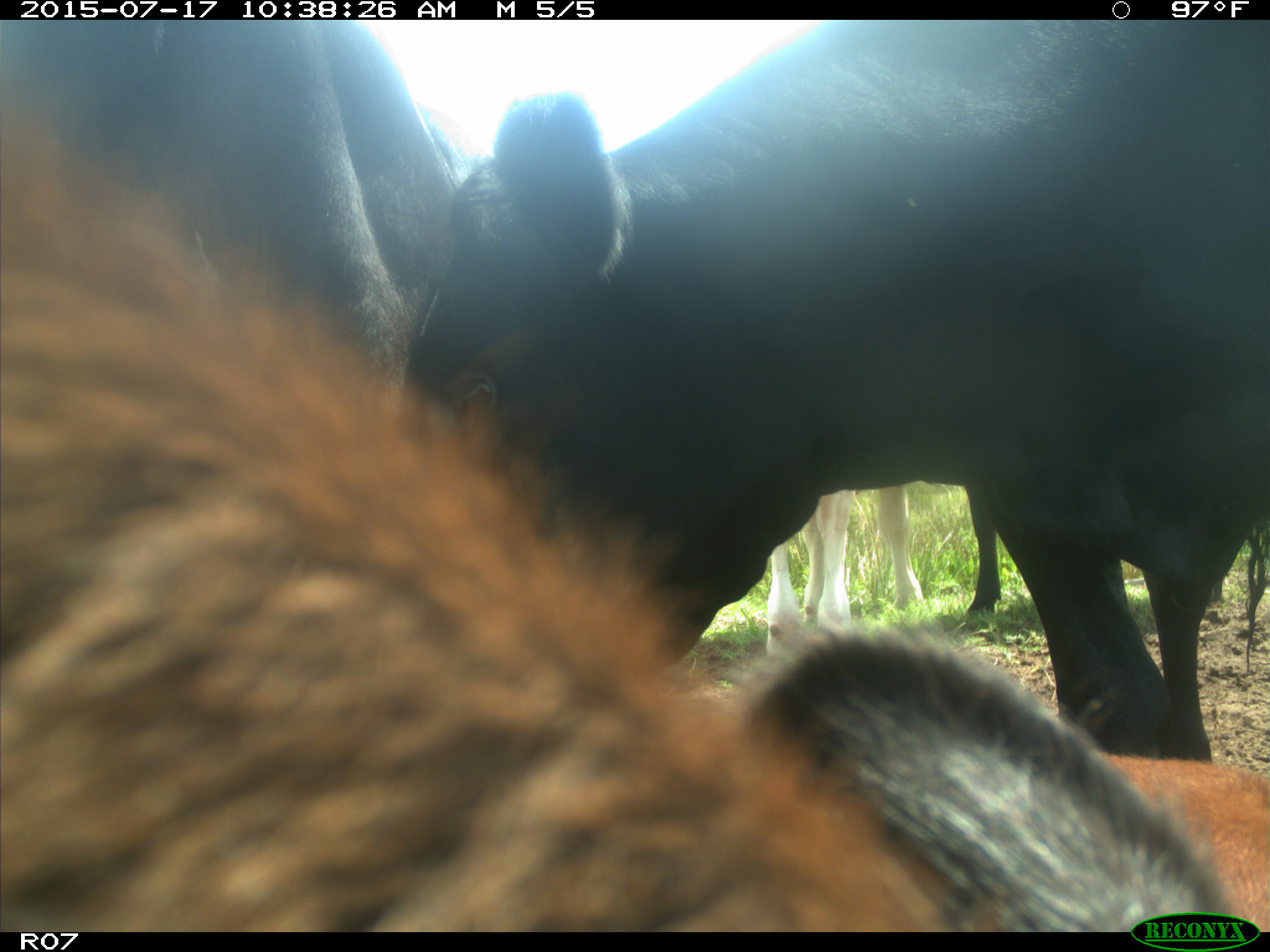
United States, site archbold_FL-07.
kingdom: Animalia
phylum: Chordata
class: Mammalia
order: Artiodactyla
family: Bovidae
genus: Bos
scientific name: Bos taurus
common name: domestic cow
Bos taurus (domestic cow).